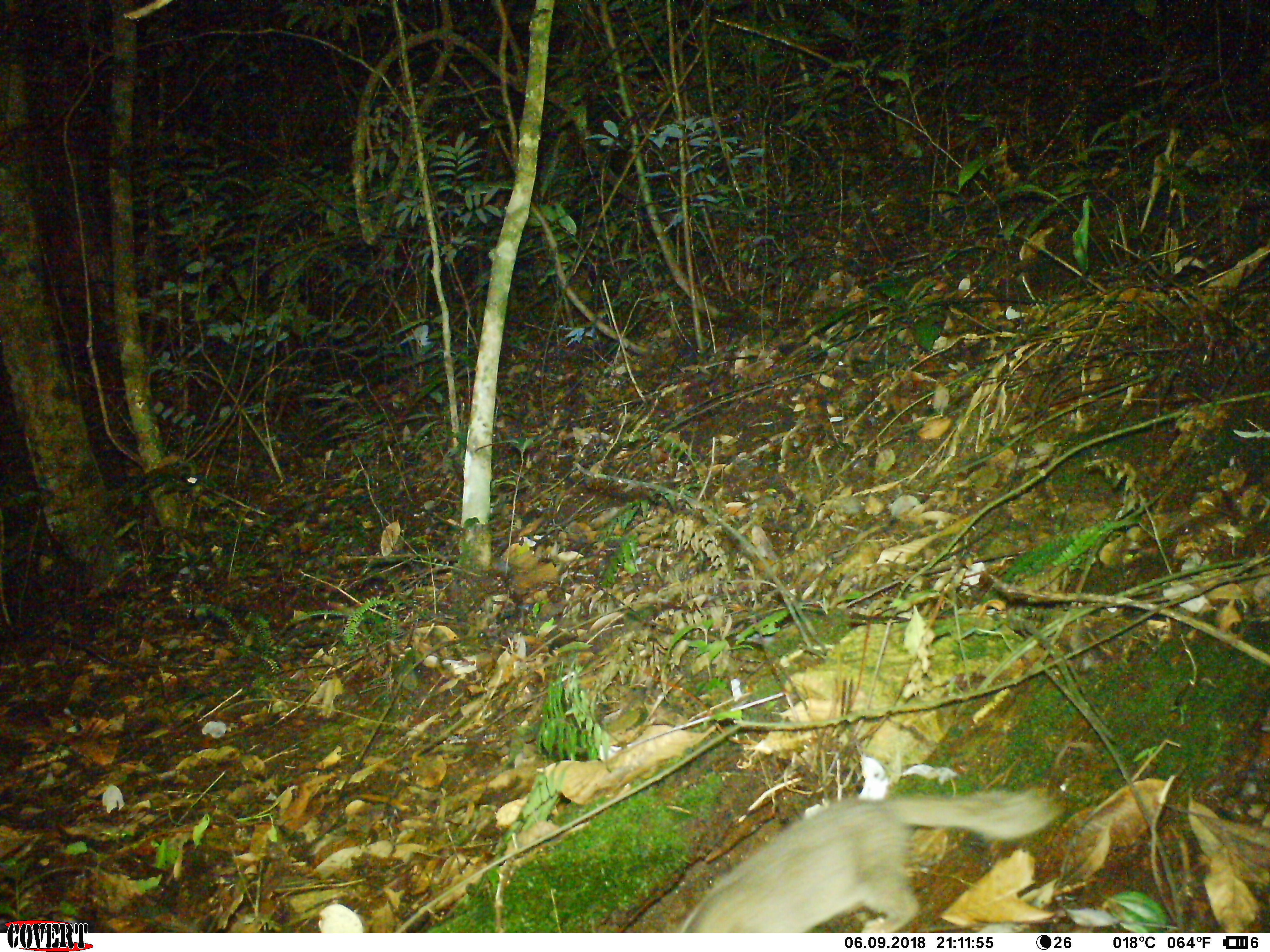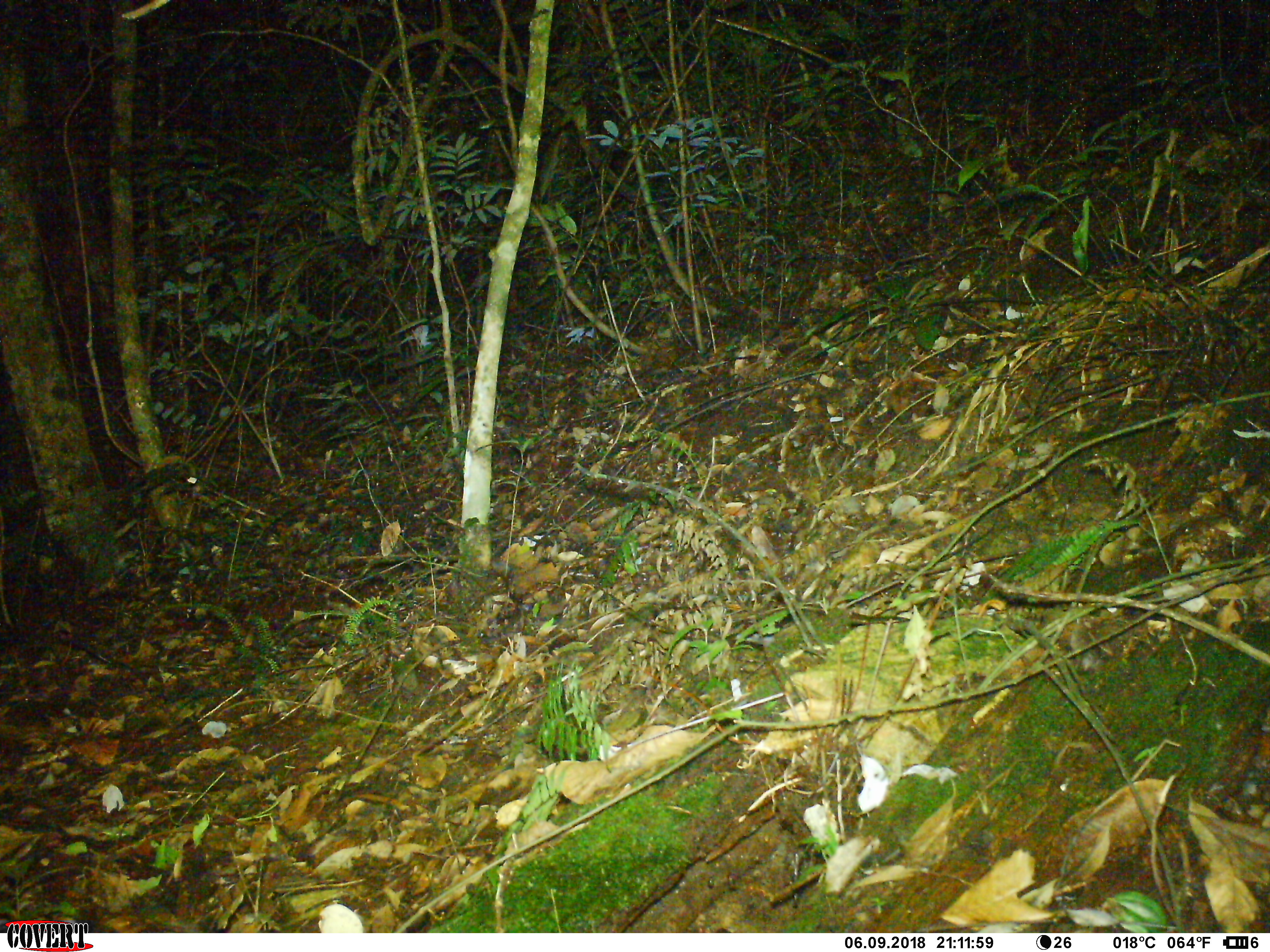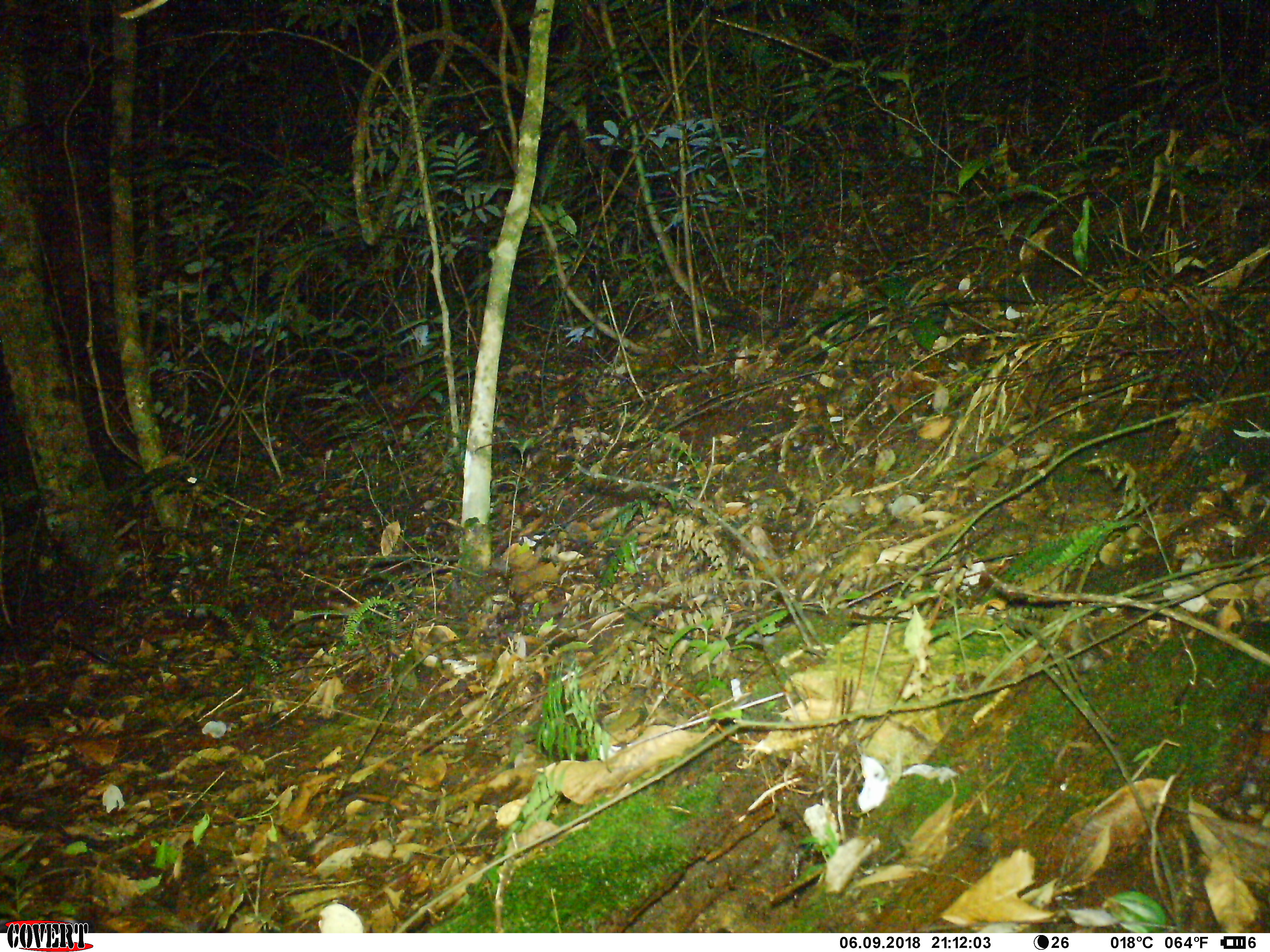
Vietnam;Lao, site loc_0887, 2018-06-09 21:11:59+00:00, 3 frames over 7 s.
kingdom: Animalia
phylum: Chordata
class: Mammalia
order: Carnivora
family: Mustelidae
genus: Melogale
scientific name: Melogale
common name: ferret badger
Ferret badger (Melogale). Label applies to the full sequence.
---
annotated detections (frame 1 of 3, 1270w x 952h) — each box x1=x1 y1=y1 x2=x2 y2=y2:
ferret badger: x1=679 y1=786 x2=1065 y2=933